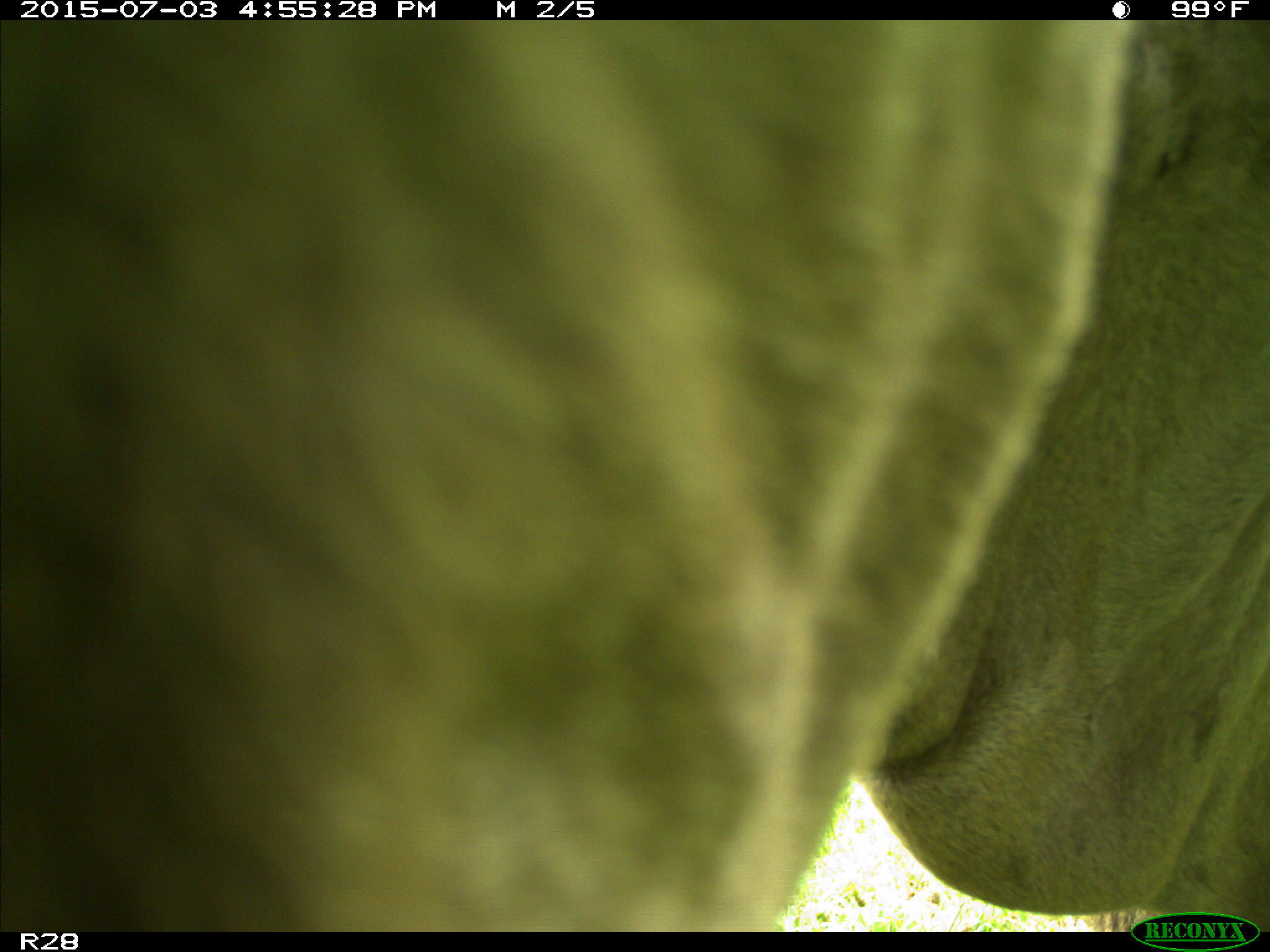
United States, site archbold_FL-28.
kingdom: Animalia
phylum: Chordata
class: Mammalia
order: Artiodactyla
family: Bovidae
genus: Bos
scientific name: Bos taurus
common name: domestic cow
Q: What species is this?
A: Bos taurus (domestic cow).